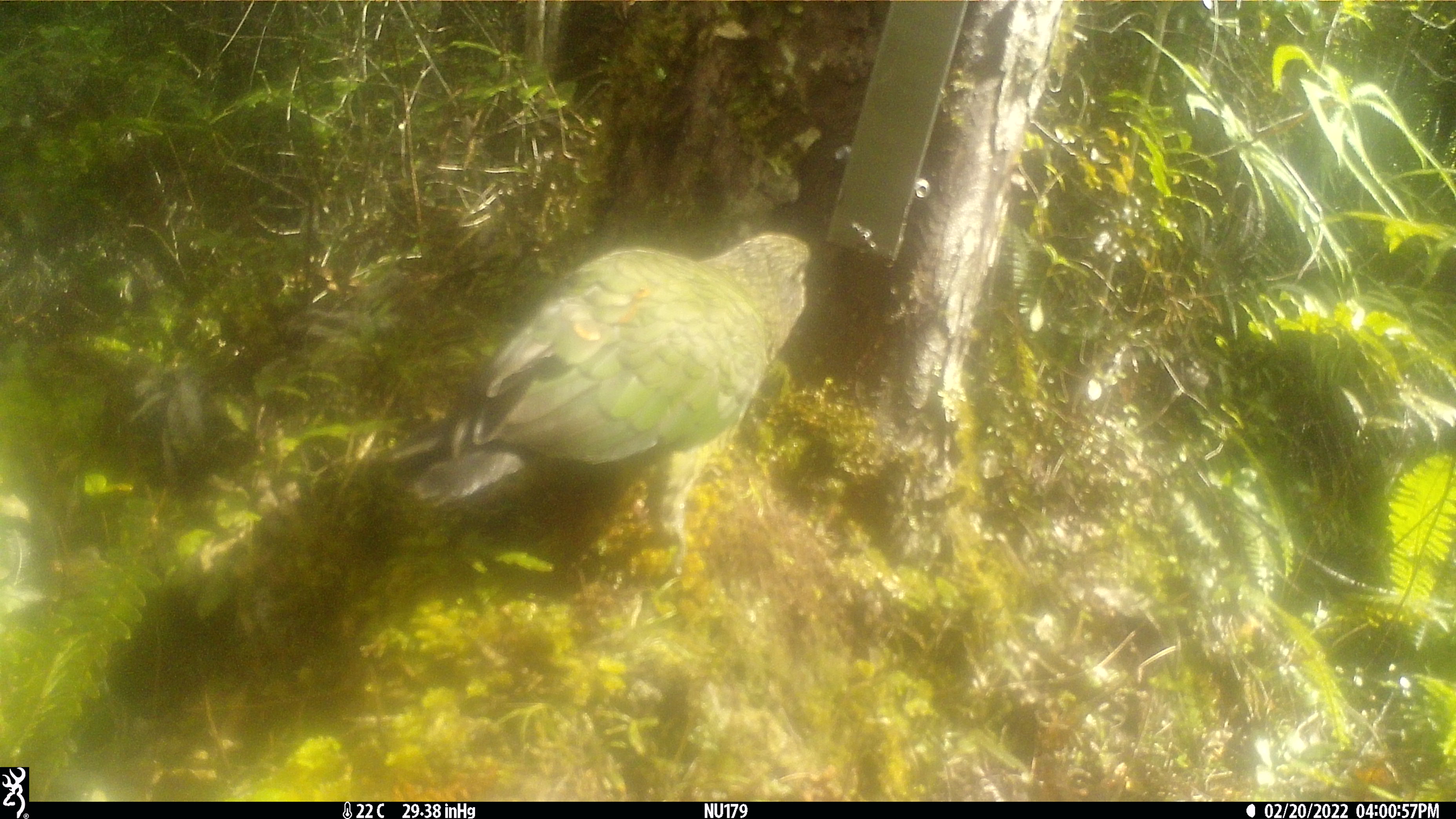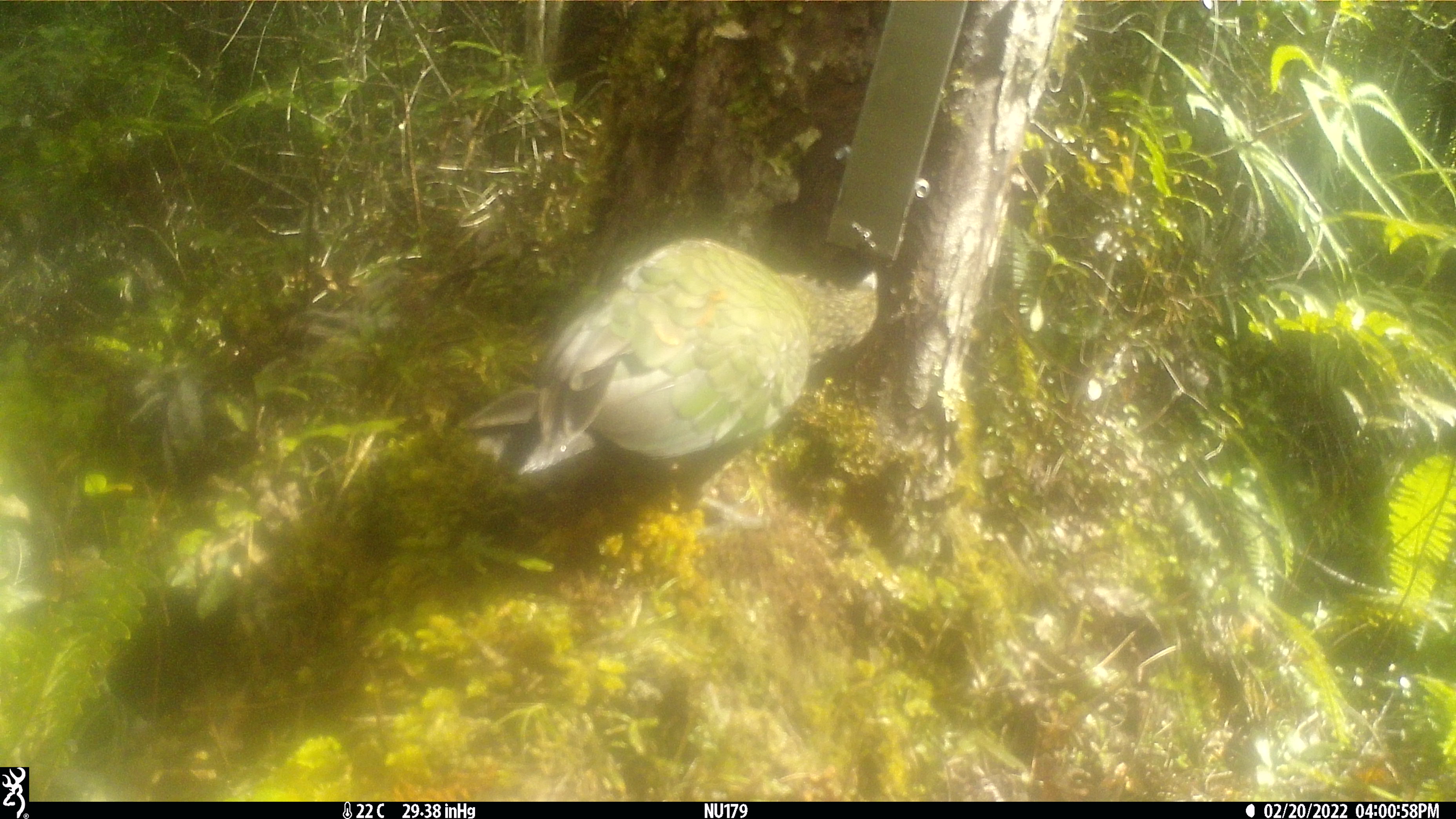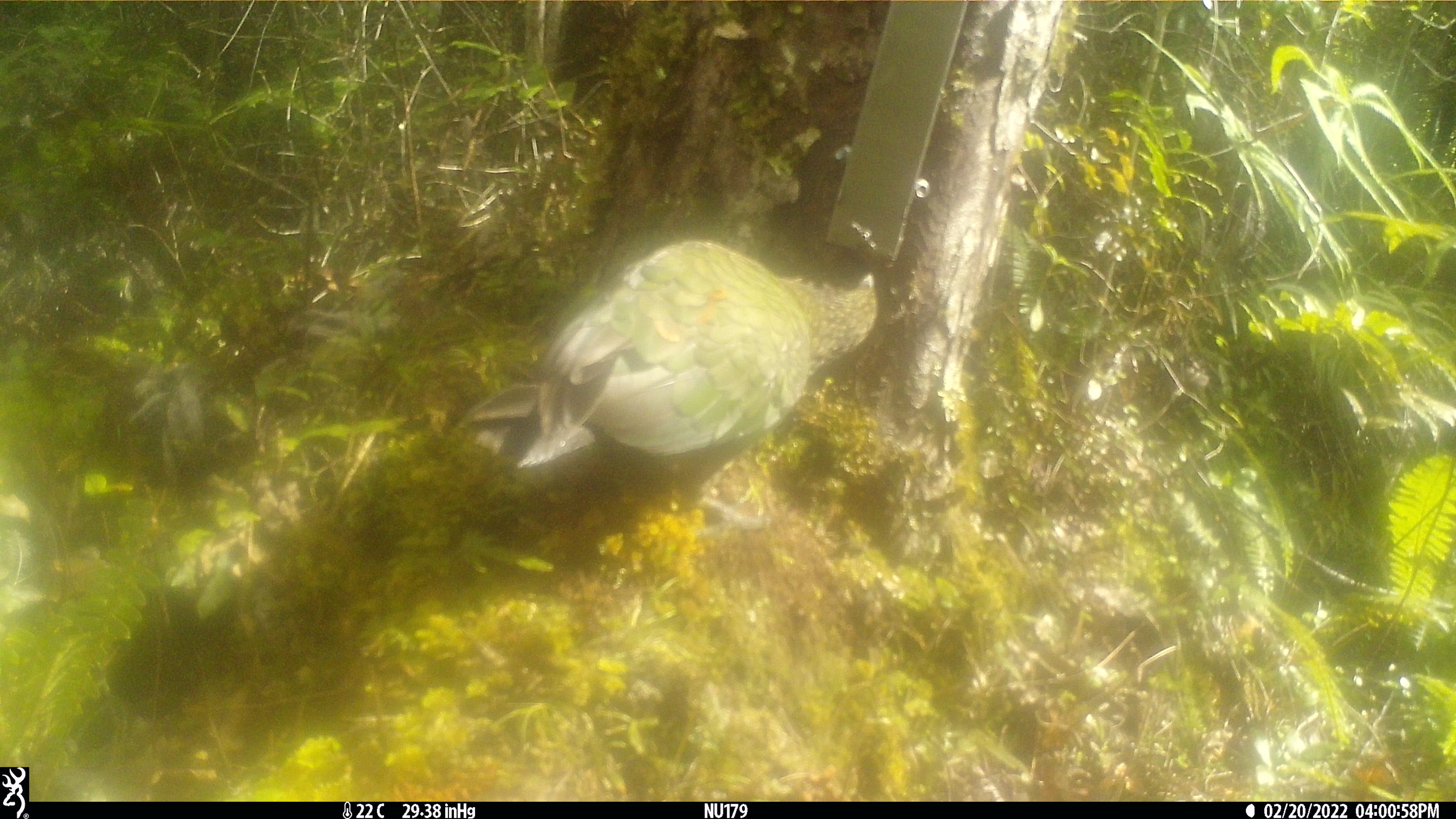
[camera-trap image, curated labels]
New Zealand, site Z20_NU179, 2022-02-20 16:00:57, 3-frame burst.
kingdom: Animalia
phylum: Chordata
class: Aves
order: Psittaciformes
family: Strigopidae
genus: Nestor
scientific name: Nestor notabilis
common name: kea